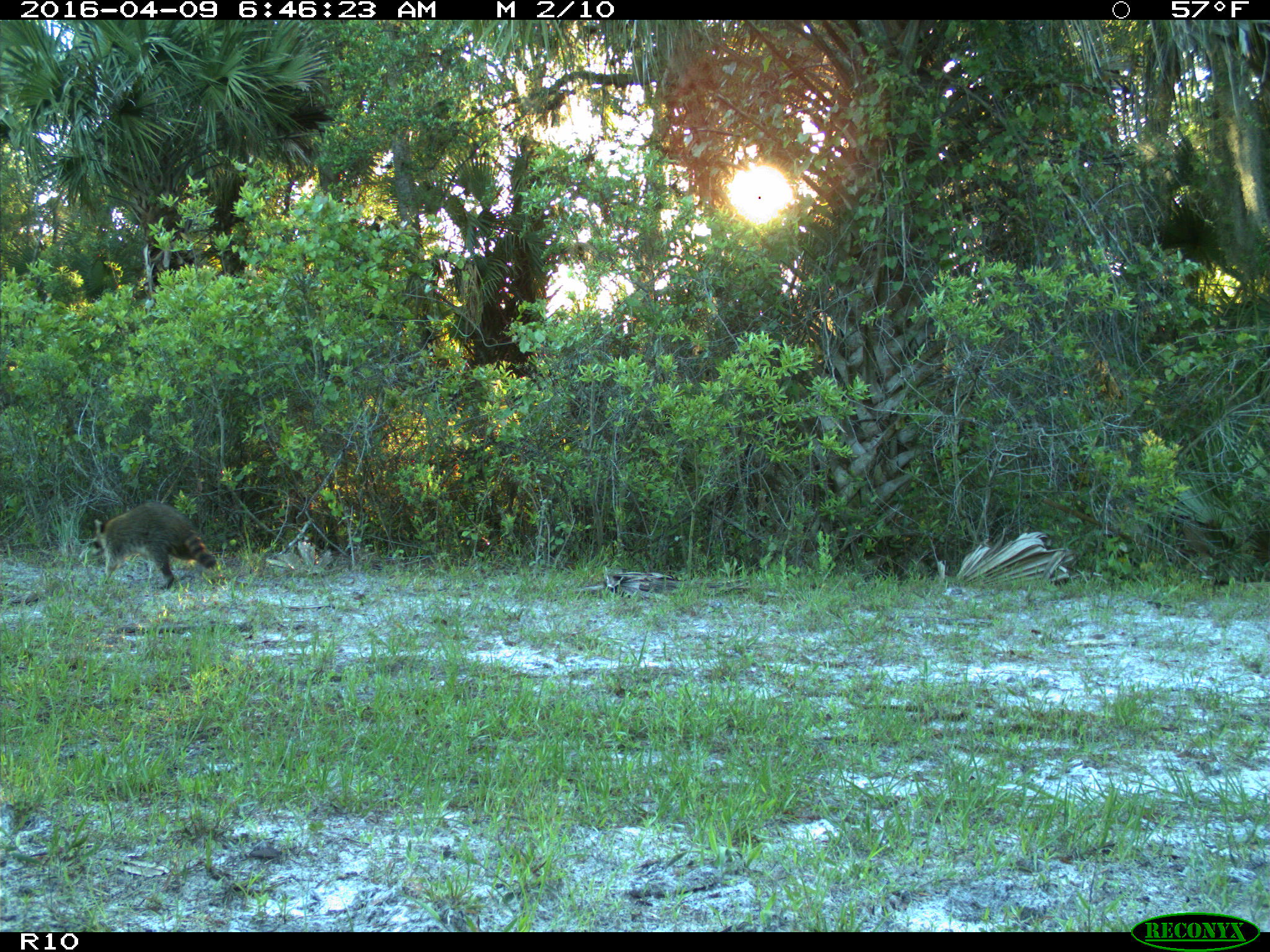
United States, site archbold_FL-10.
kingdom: Animalia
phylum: Chordata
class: Mammalia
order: Carnivora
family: Procyonidae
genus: Procyon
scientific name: Procyon lotor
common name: common raccoon